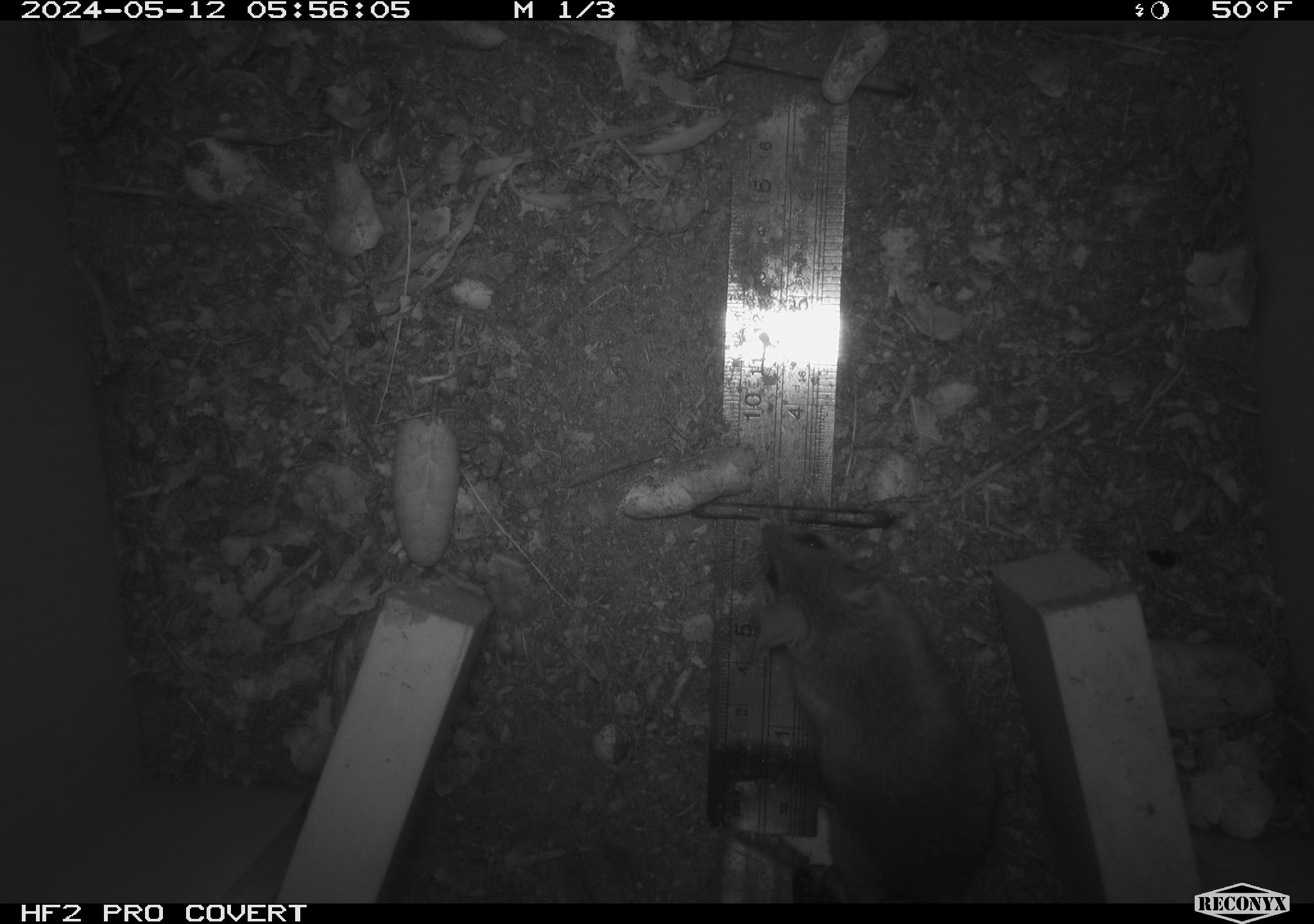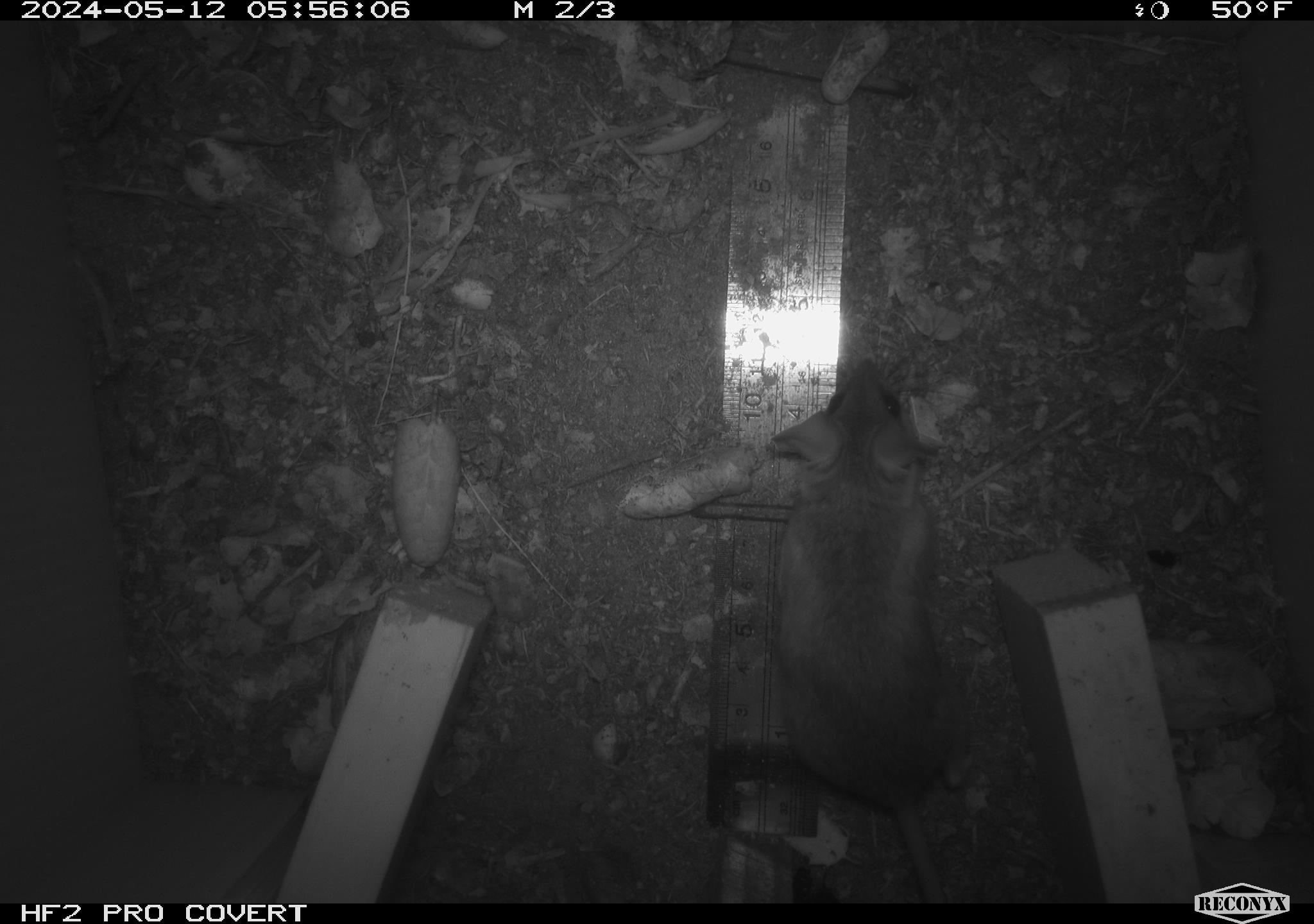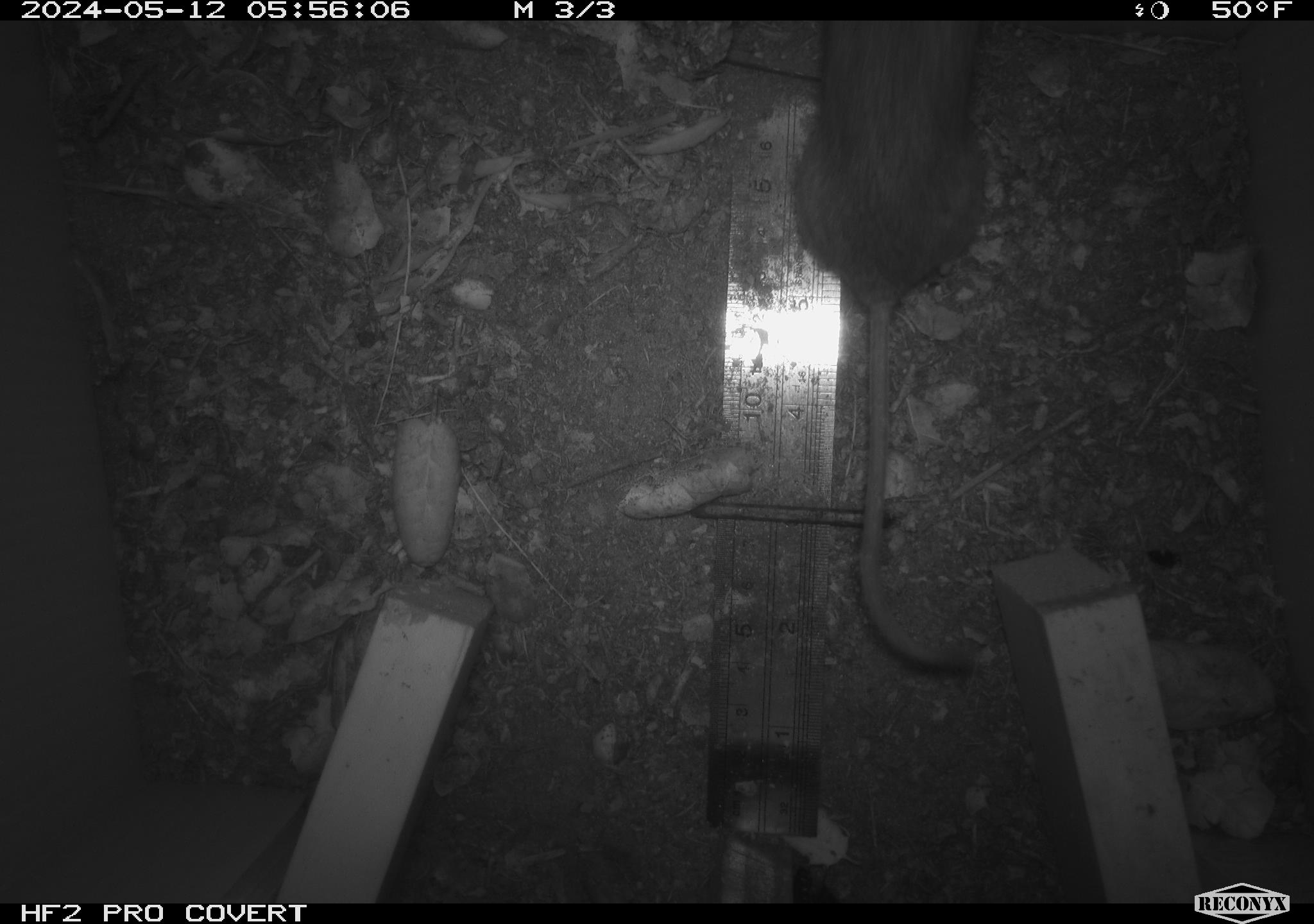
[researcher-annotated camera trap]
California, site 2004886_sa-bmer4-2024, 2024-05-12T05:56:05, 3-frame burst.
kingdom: Animalia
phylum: Chordata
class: Mammalia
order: Rodentia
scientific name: Rodentia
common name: mouse species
Mouse species (Rodentia).